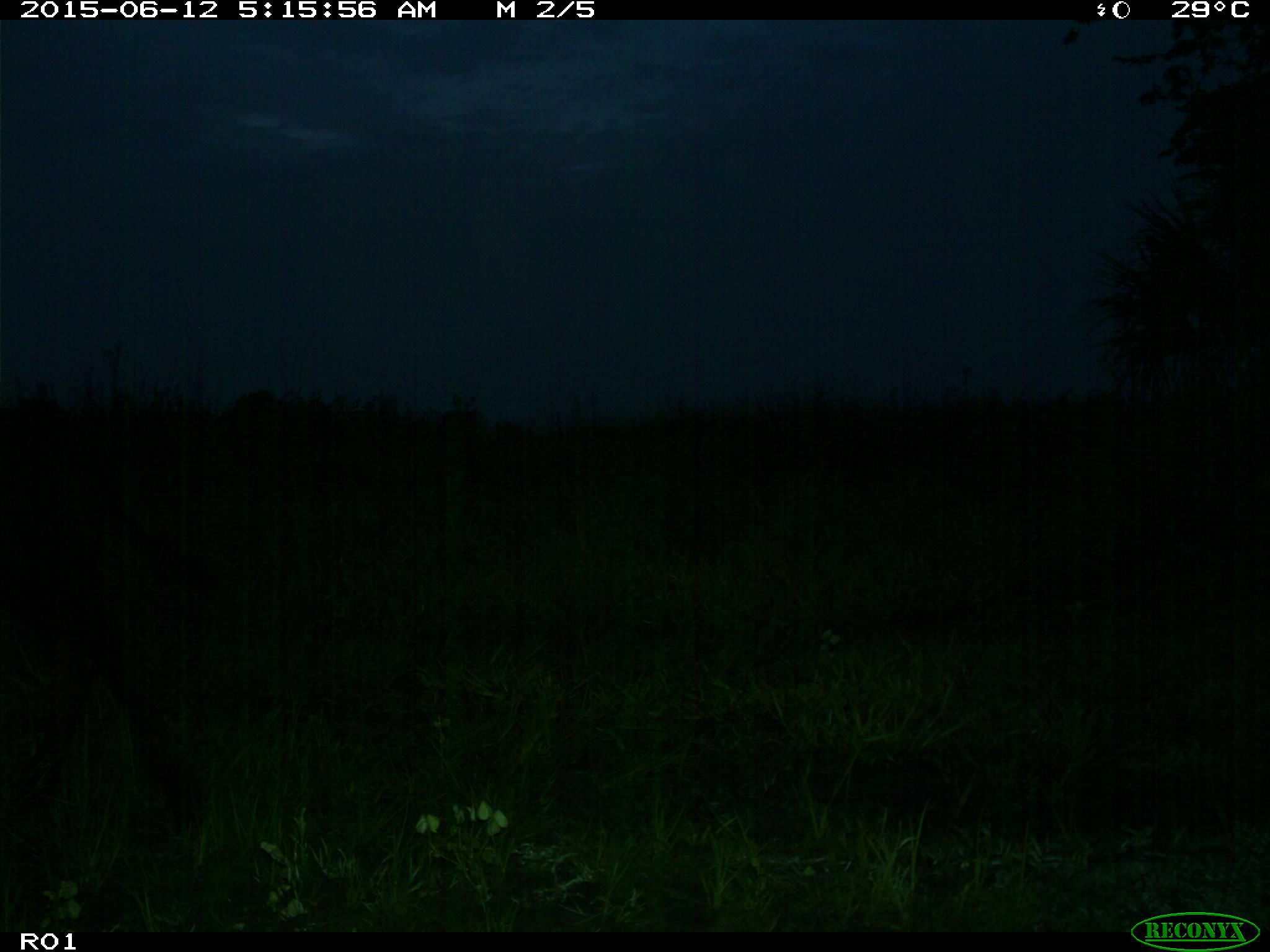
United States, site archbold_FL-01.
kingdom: Animalia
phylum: Chordata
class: Mammalia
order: Artiodactyla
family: Bovidae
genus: Bos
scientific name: Bos taurus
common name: domestic cow